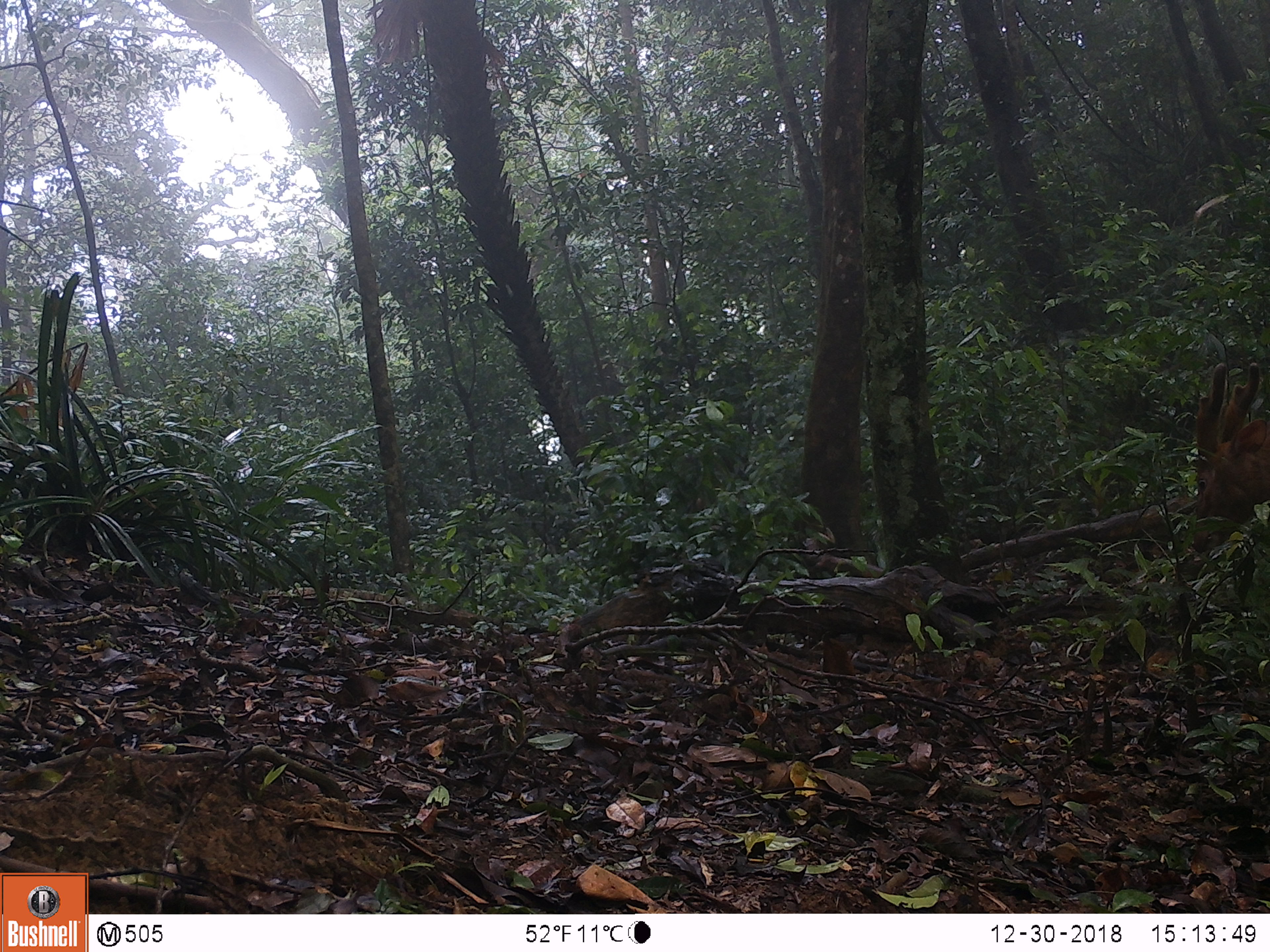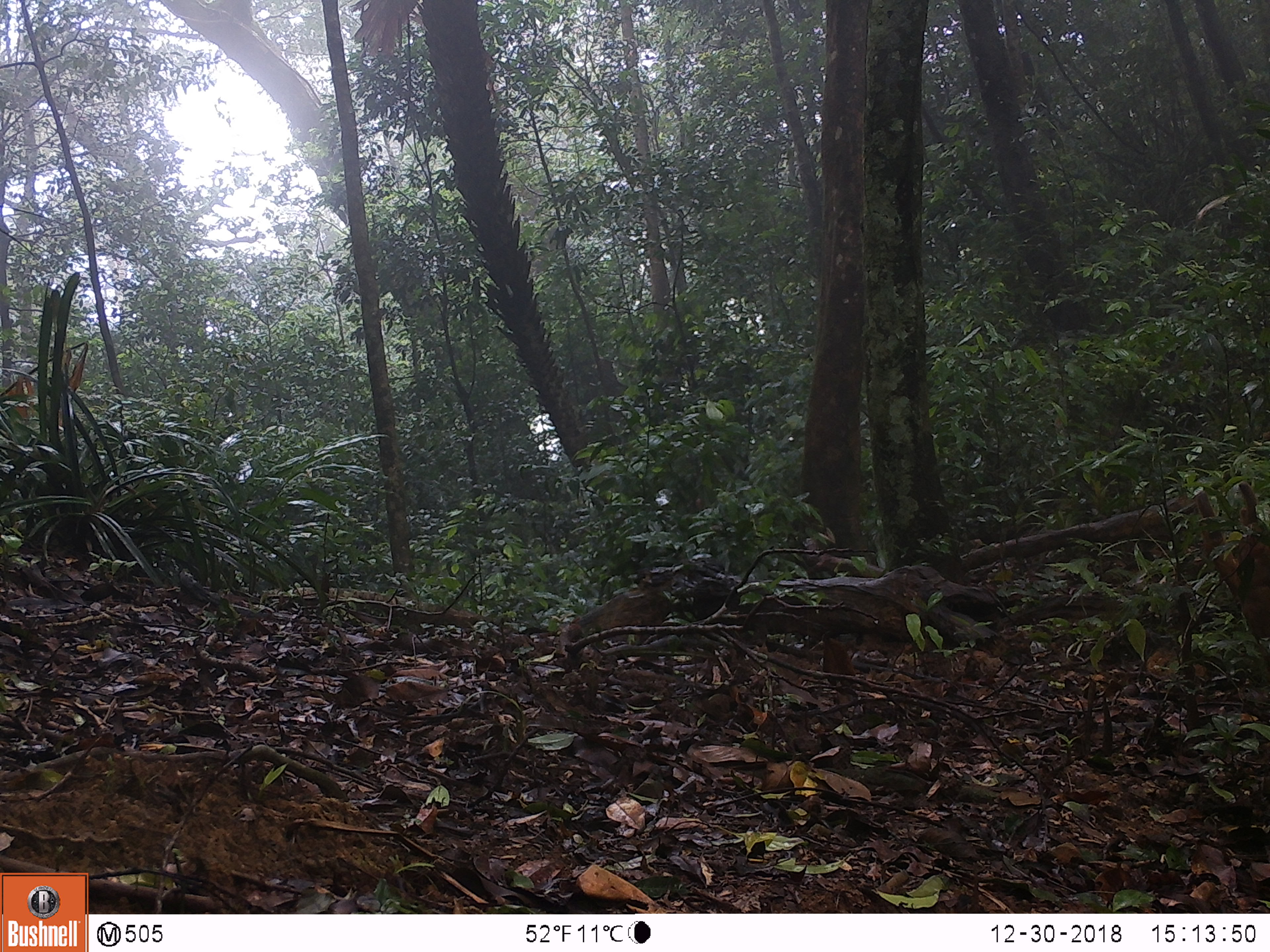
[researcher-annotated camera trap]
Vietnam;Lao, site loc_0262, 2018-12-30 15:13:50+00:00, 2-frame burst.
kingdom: Animalia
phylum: Chordata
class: Mammalia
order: Artiodactyla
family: Cervidae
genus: Muntiacus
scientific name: Muntiacus vuquangensis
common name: large-antlered muntjac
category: large antlered muntjac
Large antlered muntjac (large-antlered muntjac) (Muntiacus vuquangensis). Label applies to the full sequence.